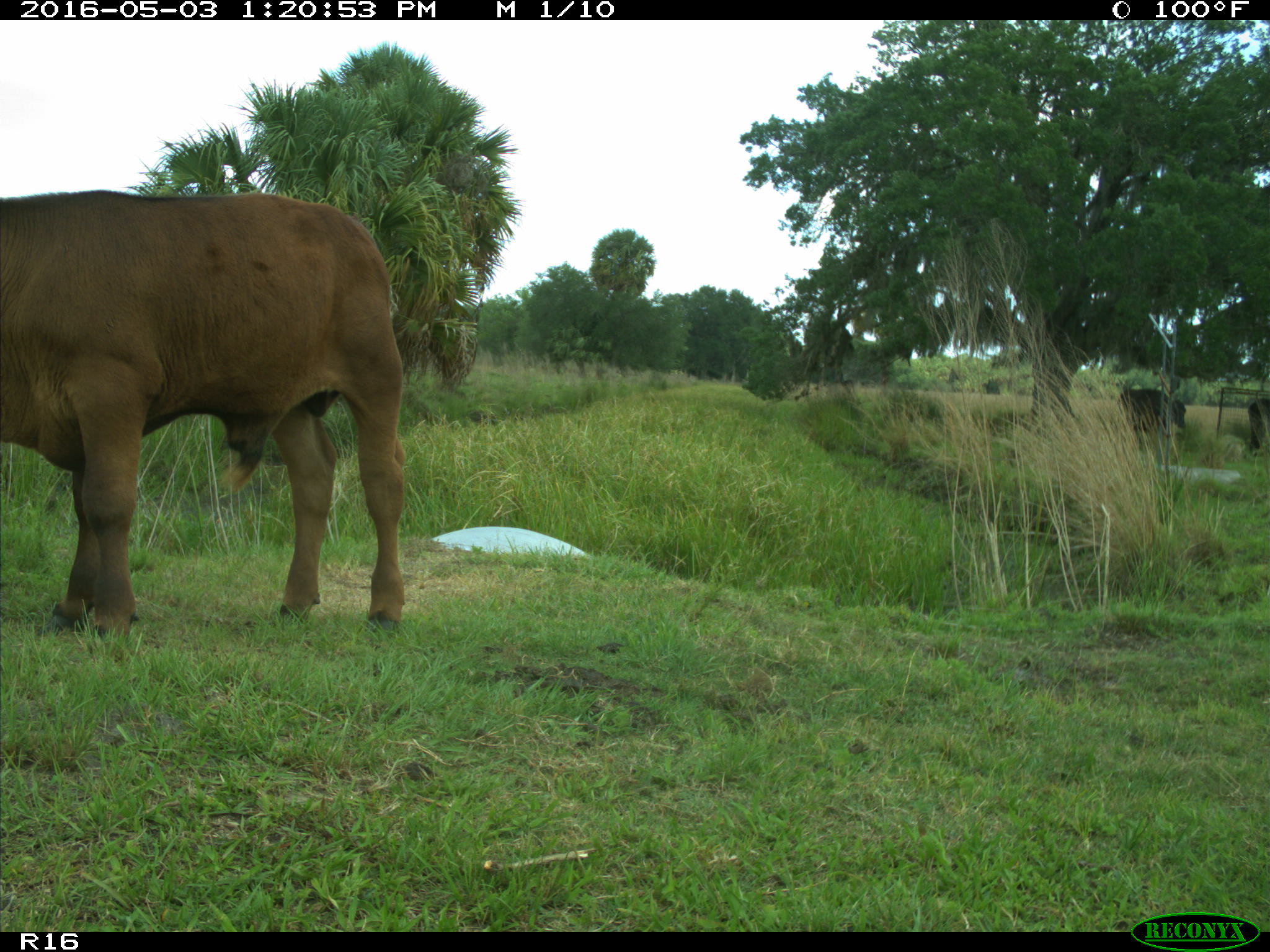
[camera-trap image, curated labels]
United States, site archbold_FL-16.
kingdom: Animalia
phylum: Chordata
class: Mammalia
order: Artiodactyla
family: Bovidae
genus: Bos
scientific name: Bos taurus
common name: domestic cow